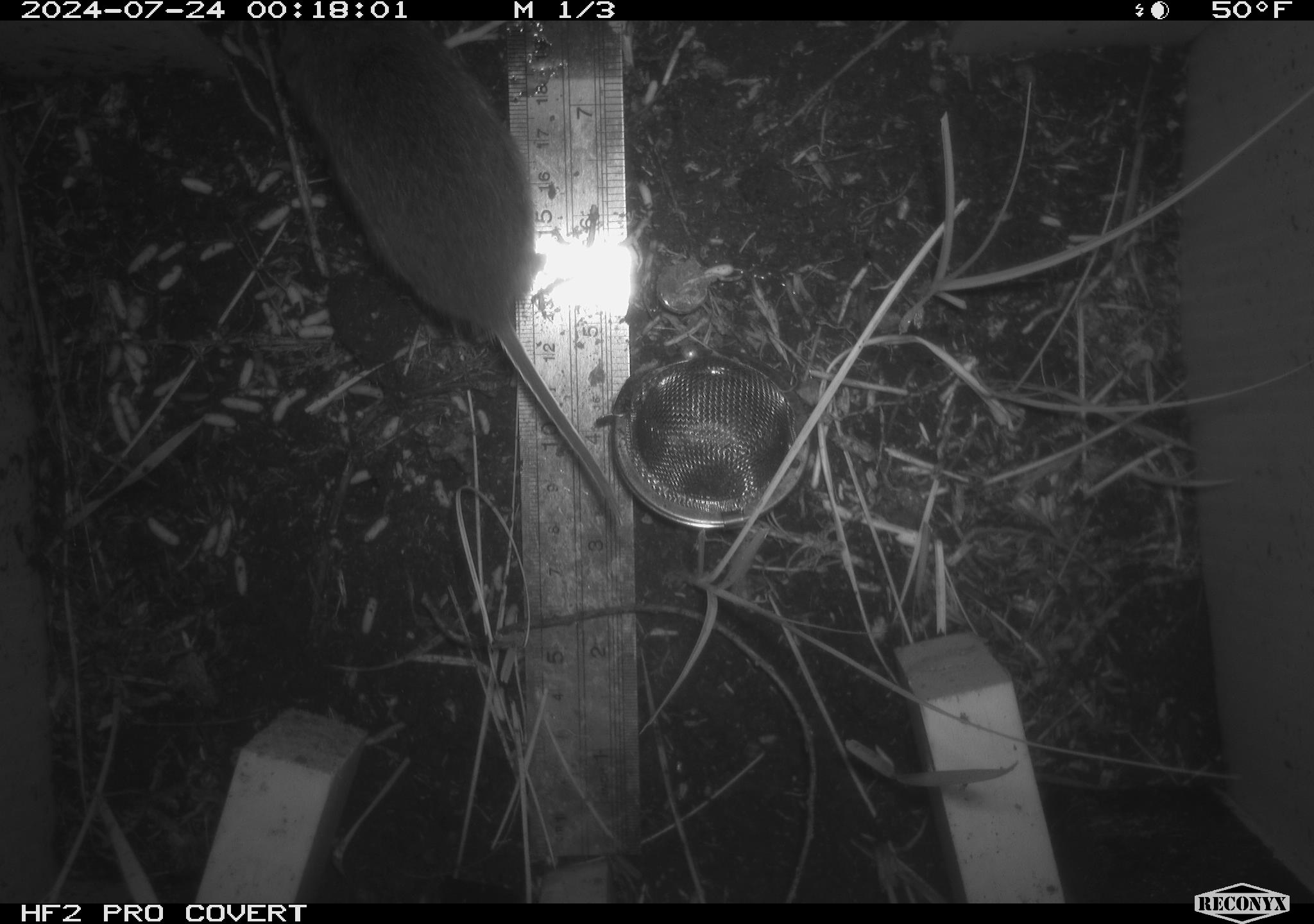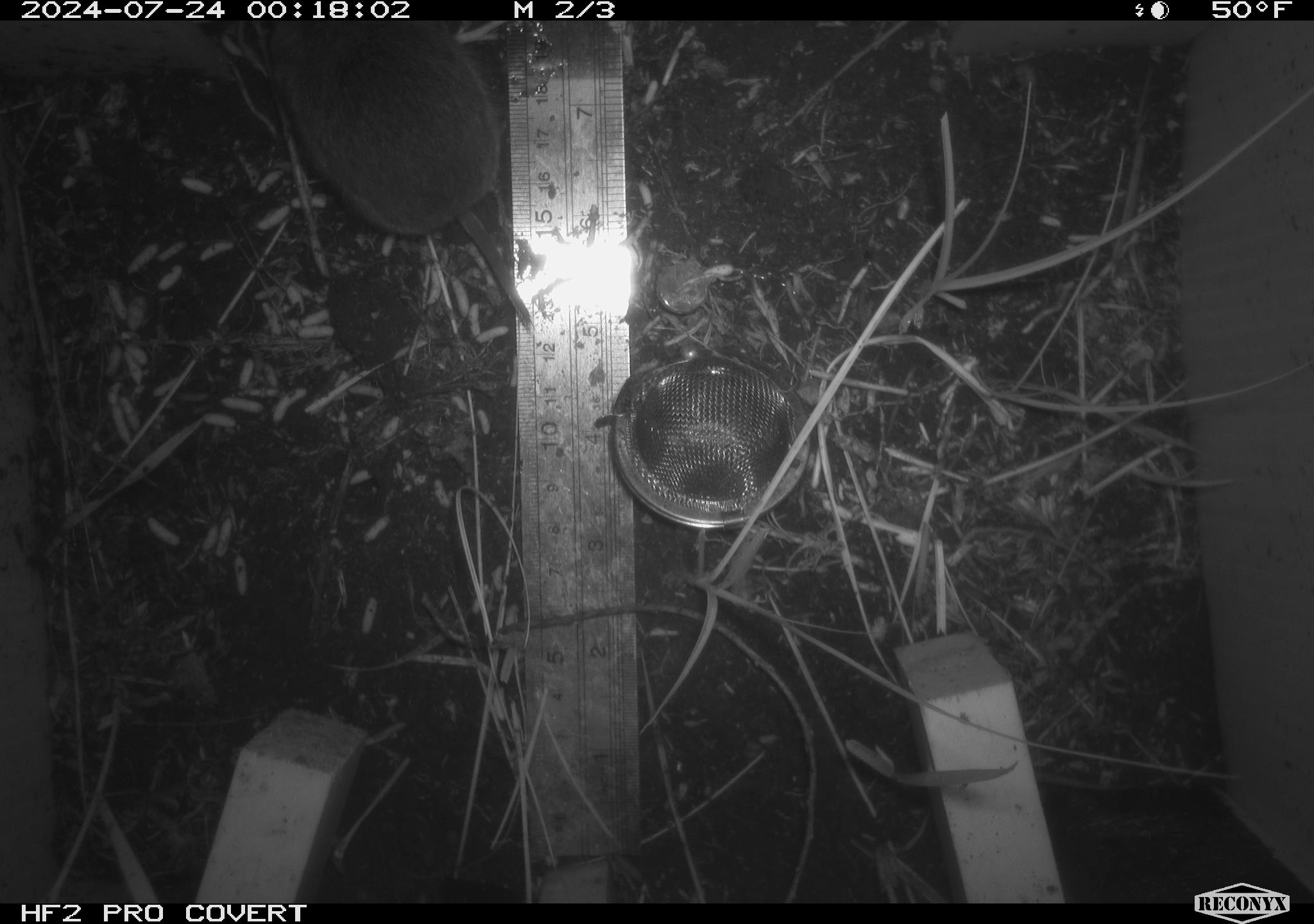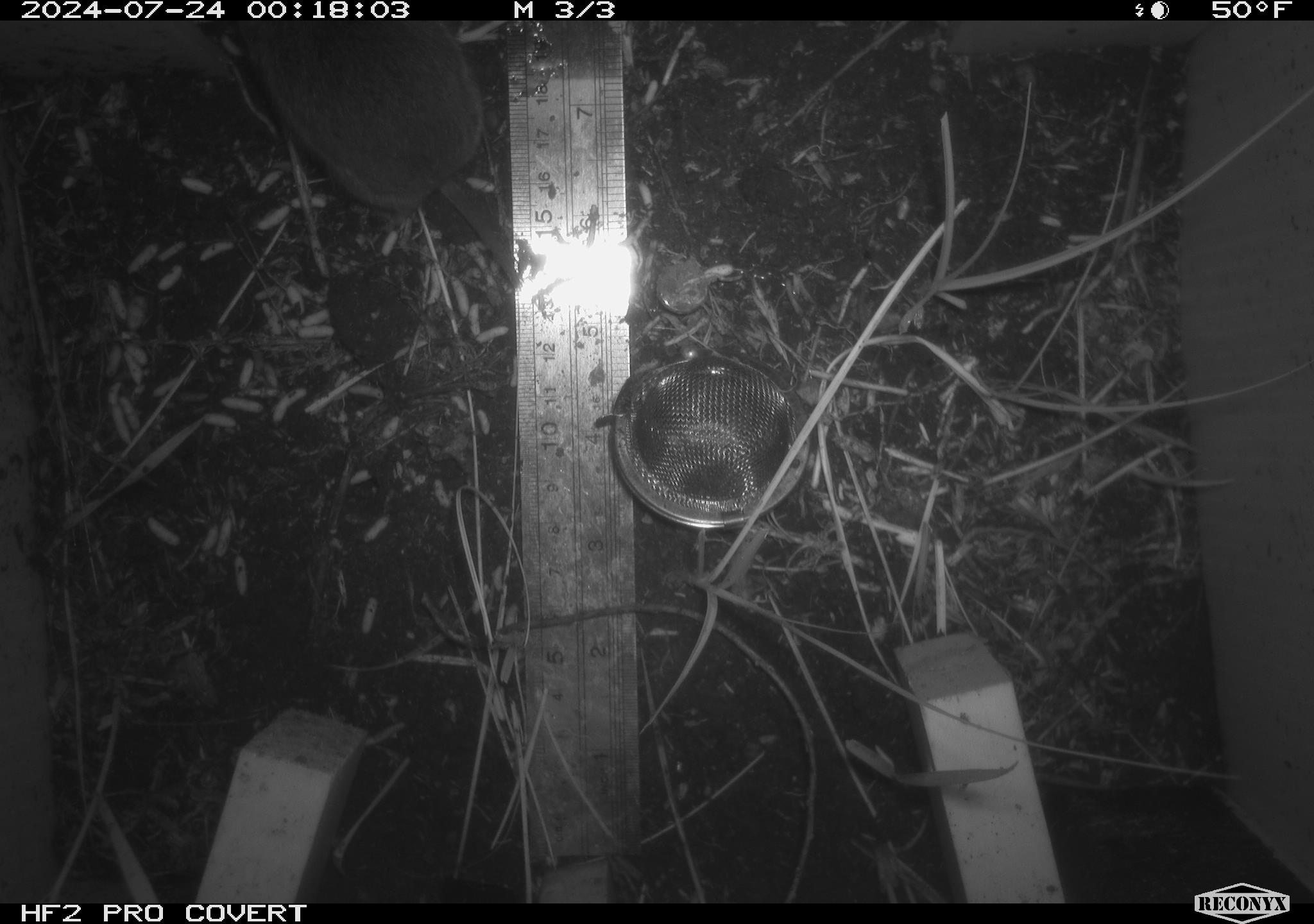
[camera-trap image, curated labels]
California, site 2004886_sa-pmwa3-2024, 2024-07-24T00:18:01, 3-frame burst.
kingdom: Animalia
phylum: Chordata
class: Mammalia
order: Rodentia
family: Cricetidae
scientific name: Arvicolinae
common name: voles, lemmings, and muskrats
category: arvicolinae subfamily